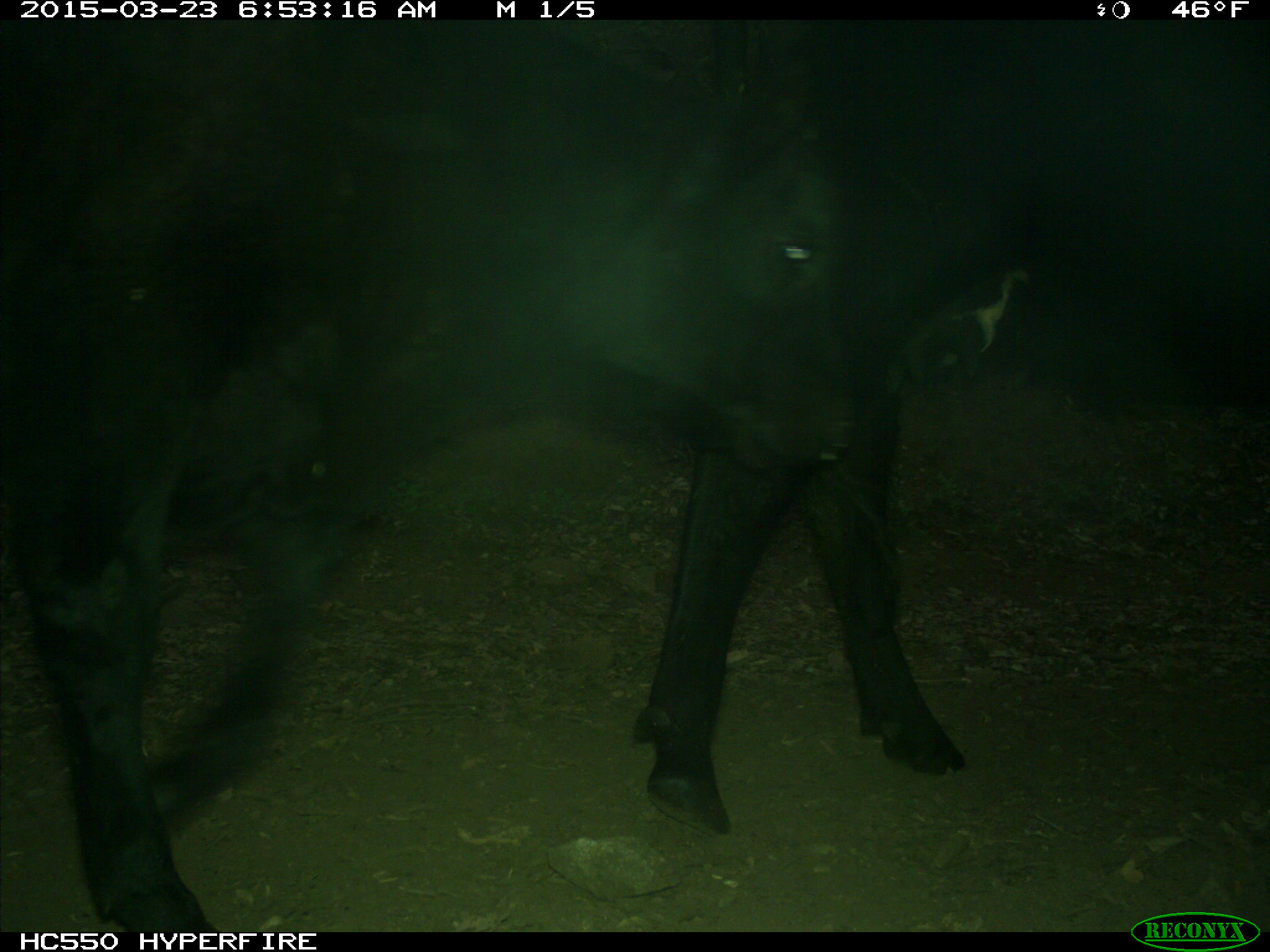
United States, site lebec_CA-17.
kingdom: Animalia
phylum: Chordata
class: Mammalia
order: Artiodactyla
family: Bovidae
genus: Bos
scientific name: Bos taurus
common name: domestic cow